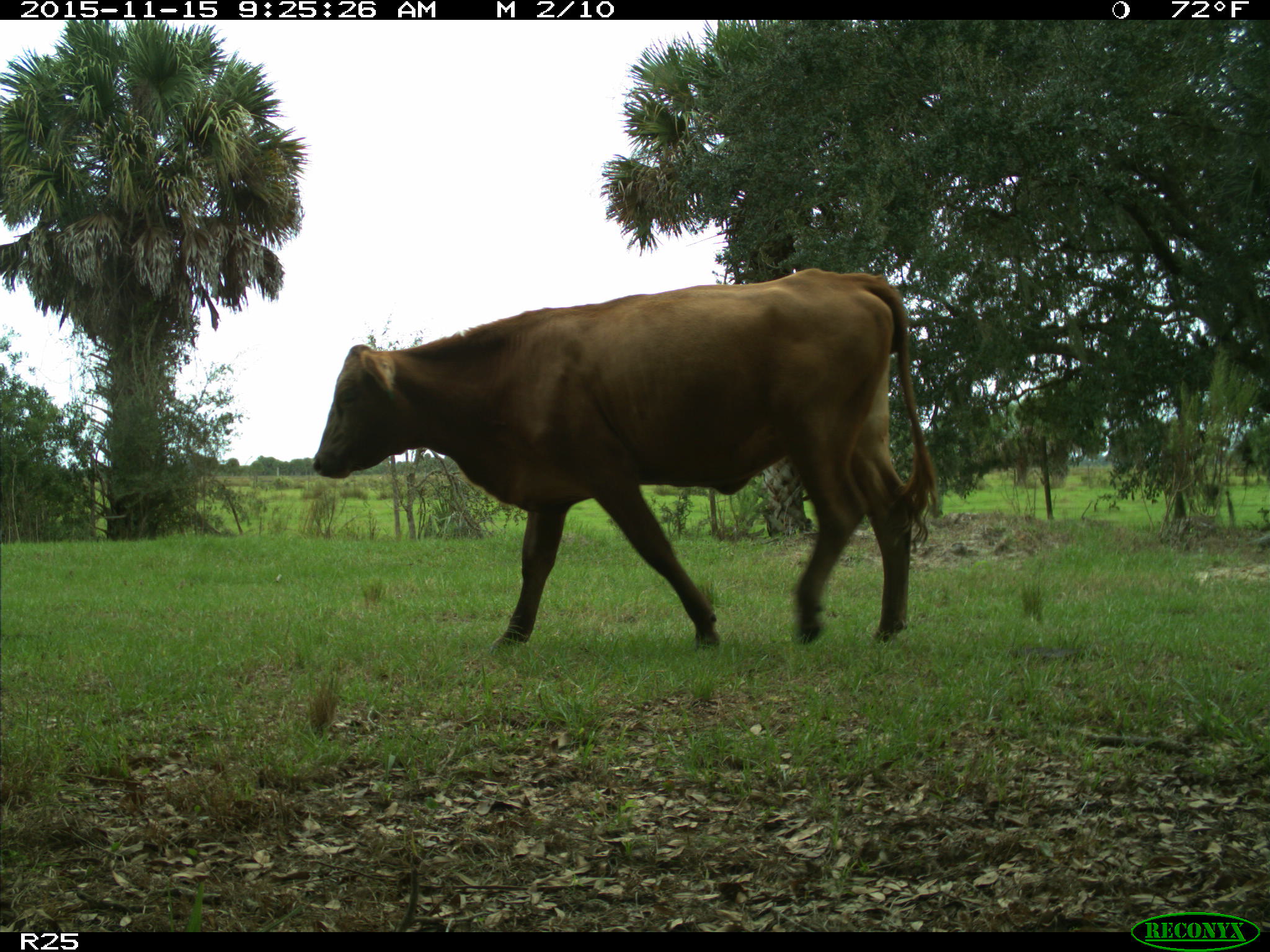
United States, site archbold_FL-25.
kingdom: Animalia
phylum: Chordata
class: Mammalia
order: Artiodactyla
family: Bovidae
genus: Bos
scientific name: Bos taurus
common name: domestic cow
Bos taurus (domestic cow).